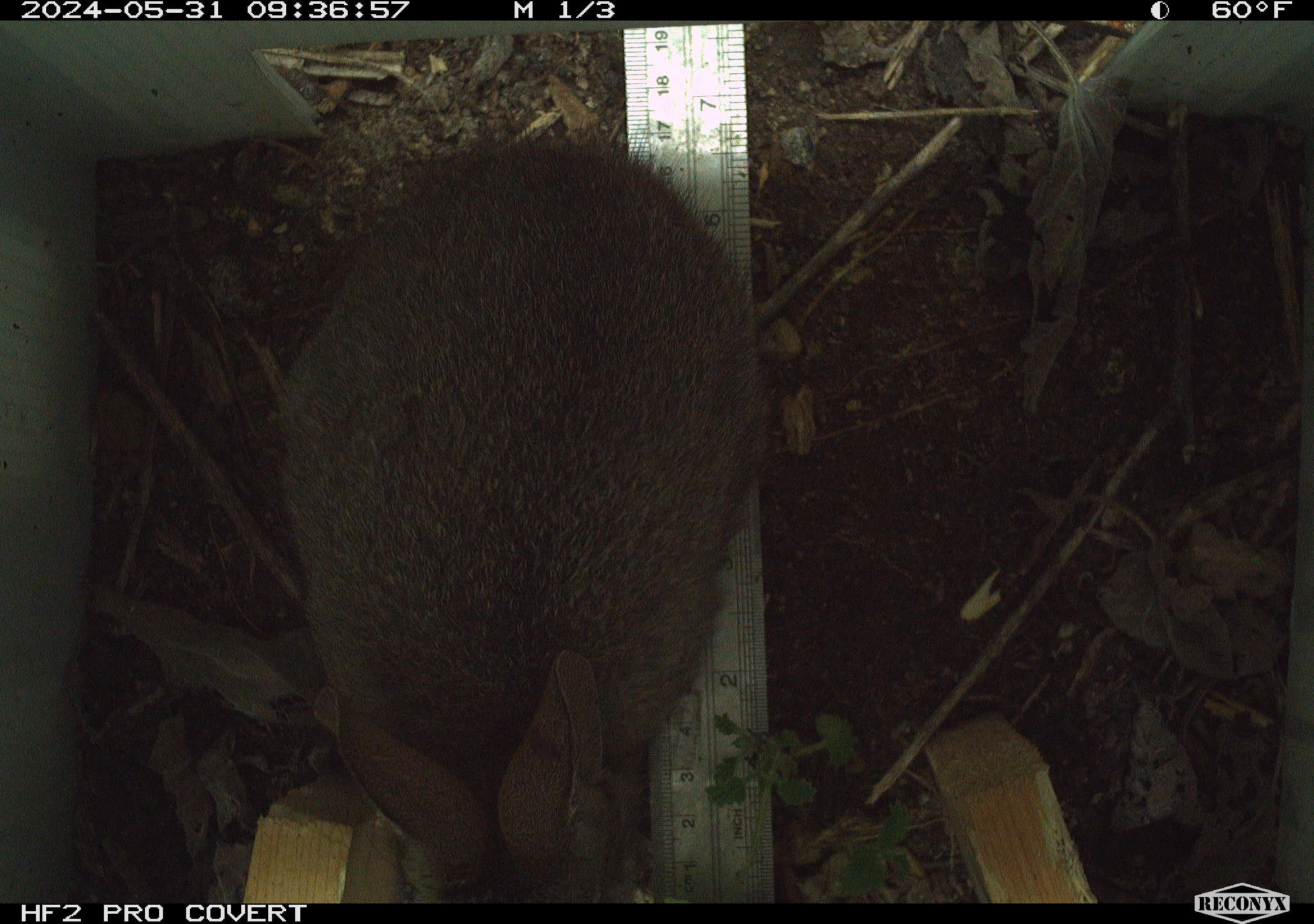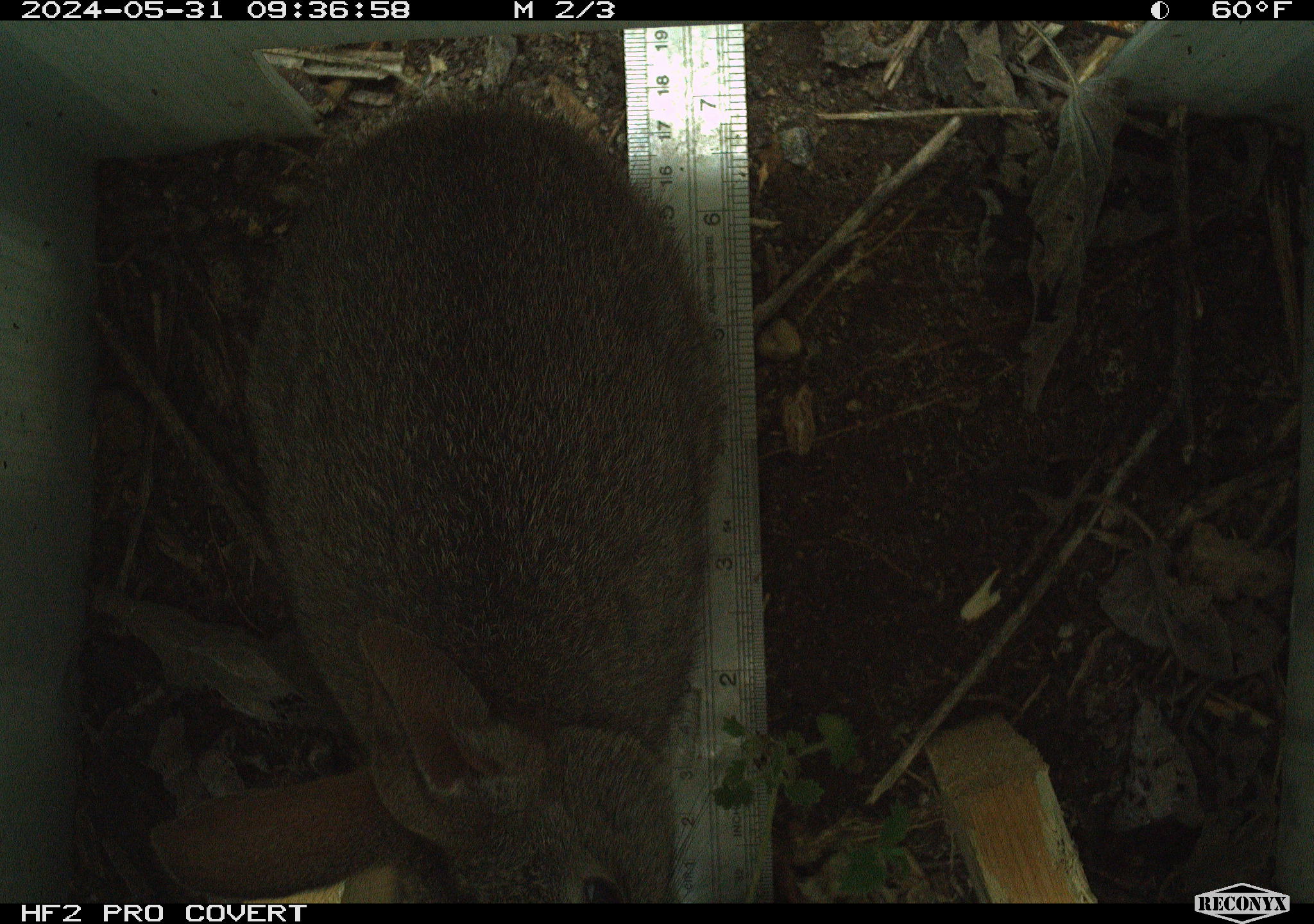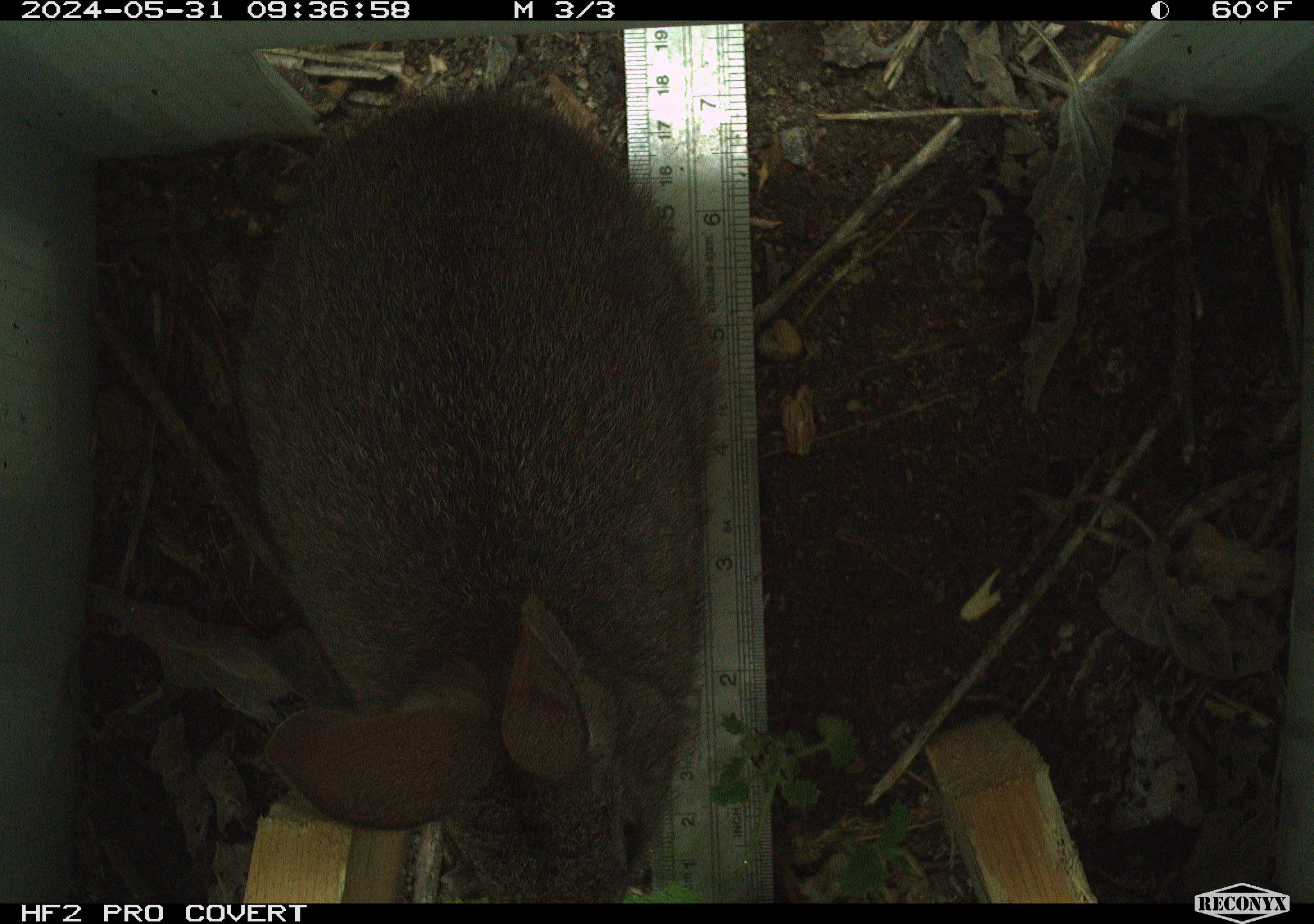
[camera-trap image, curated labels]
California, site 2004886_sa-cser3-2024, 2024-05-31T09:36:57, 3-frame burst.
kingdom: Animalia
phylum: Chordata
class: Mammalia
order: Lagomorpha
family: Leporidae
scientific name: Leporidae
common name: rabbit or hare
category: rabbit and hare family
Rabbit and hare family (rabbit or hare) (Leporidae).